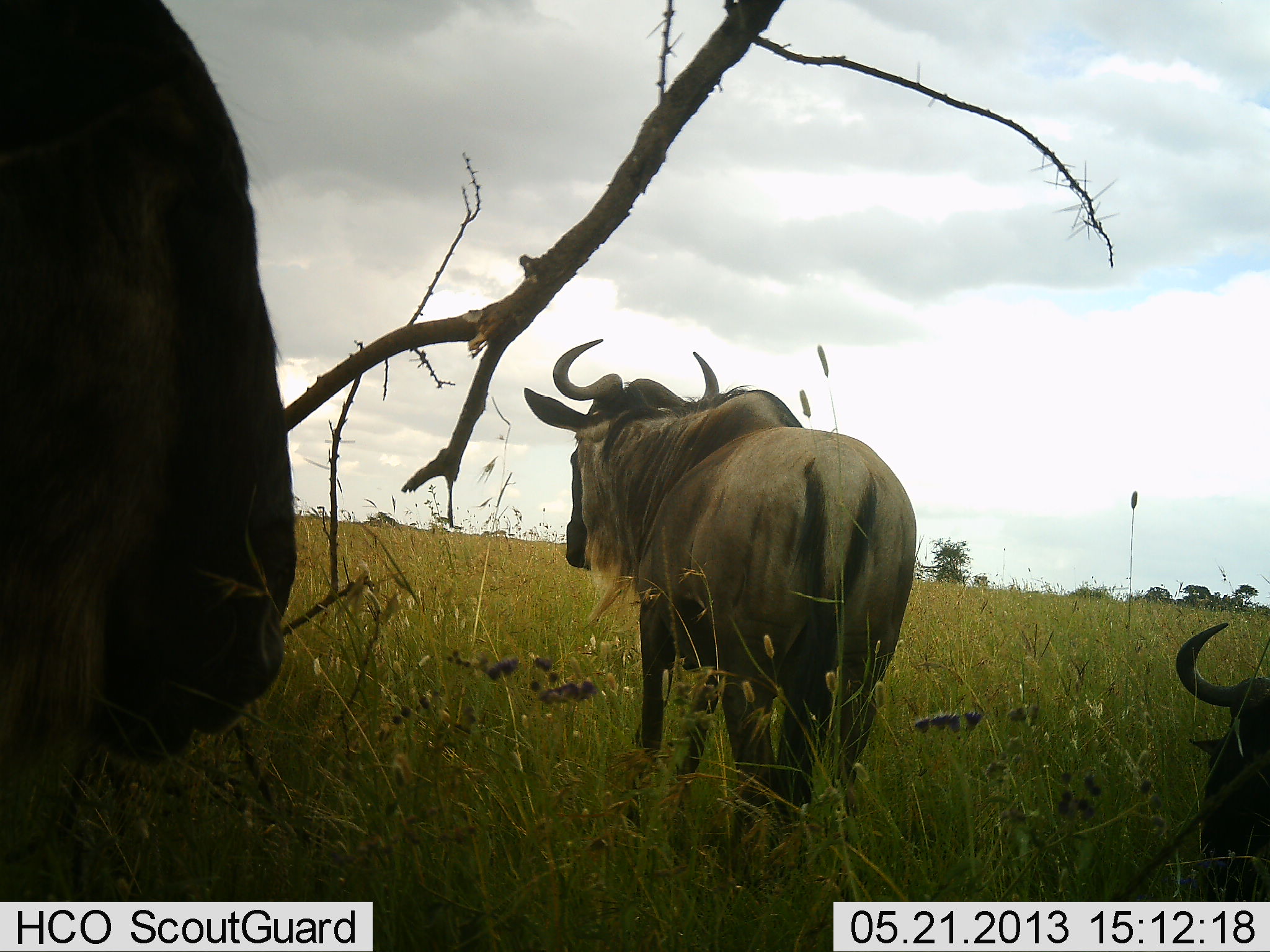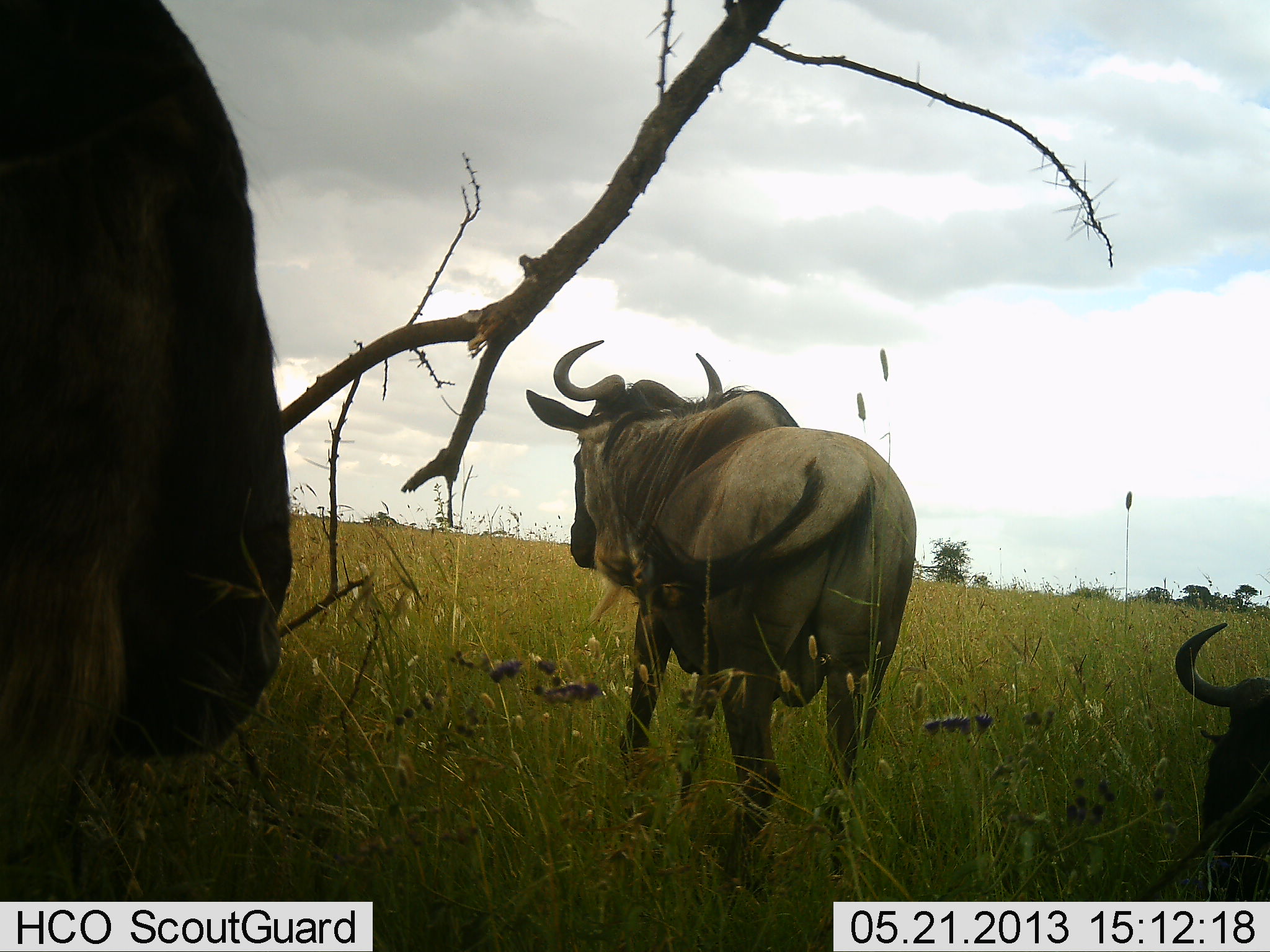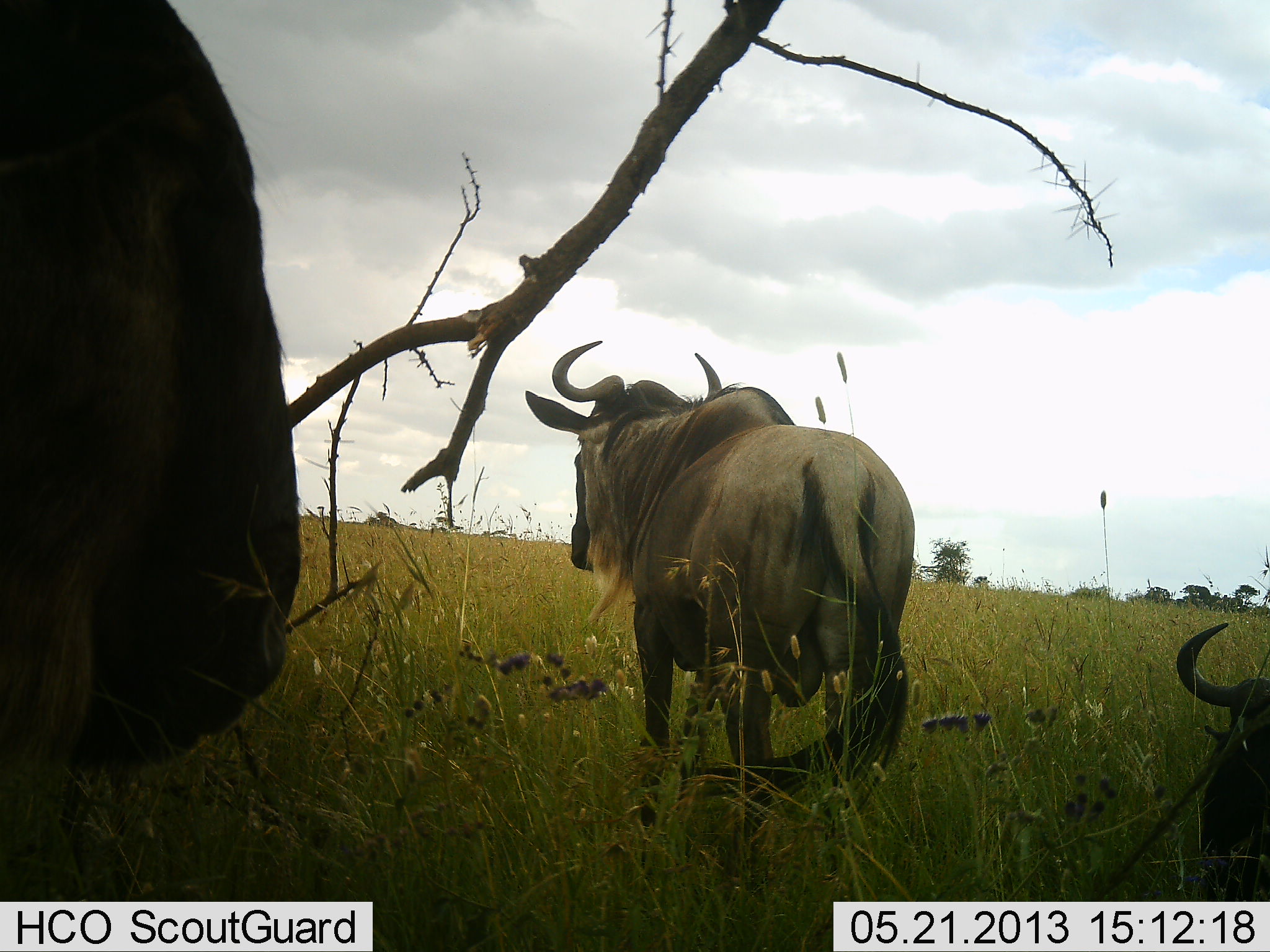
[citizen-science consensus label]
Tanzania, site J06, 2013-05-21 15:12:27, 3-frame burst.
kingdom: Animalia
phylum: Chordata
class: Mammalia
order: Artiodactyla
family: Bovidae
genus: Connochaetes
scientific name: Connochaetes taurinus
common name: blue wildebeest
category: wildebeest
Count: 3.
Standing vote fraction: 80%.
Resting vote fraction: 53%.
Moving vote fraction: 7%.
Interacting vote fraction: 0%.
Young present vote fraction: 0%.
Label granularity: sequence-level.